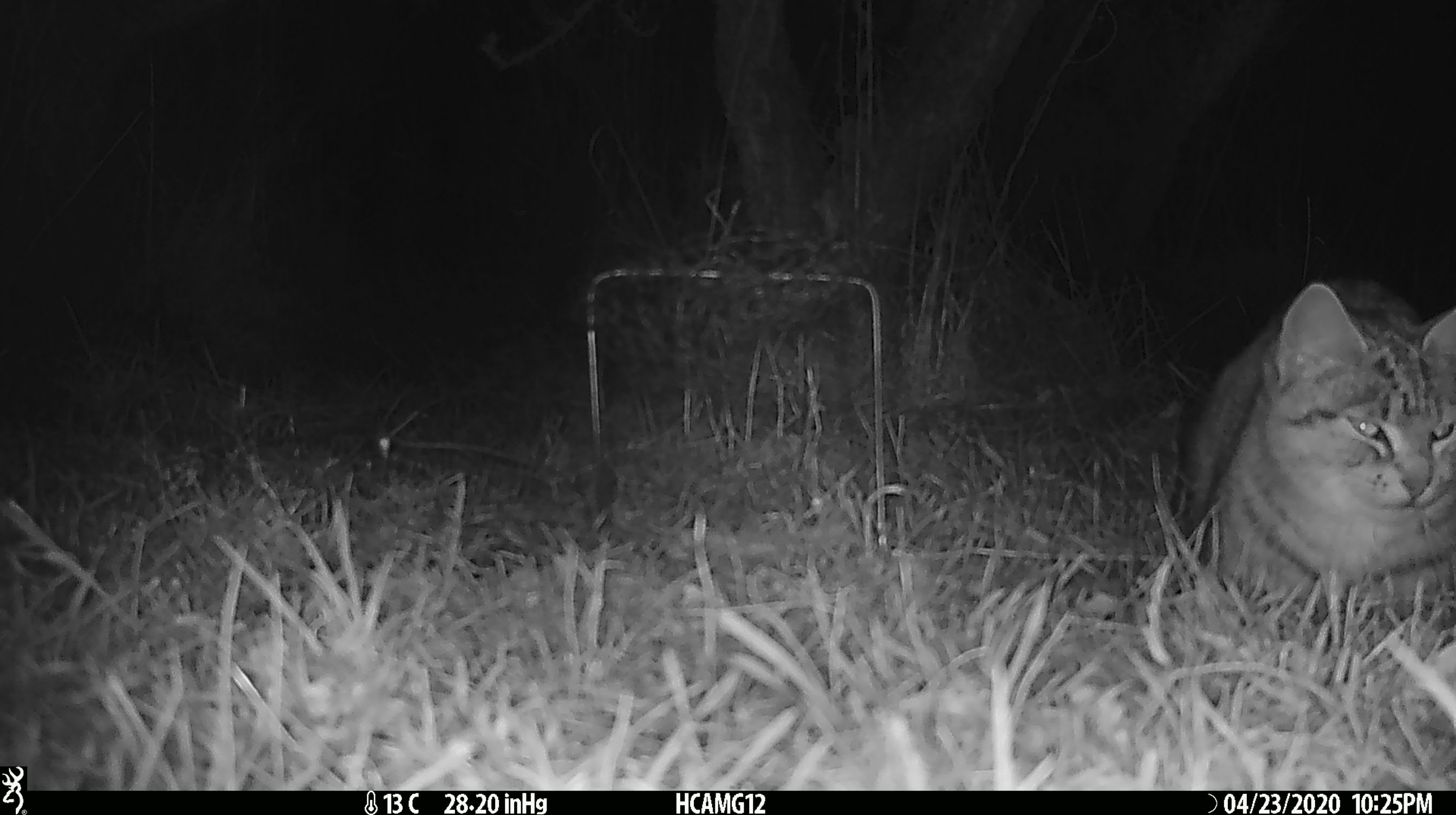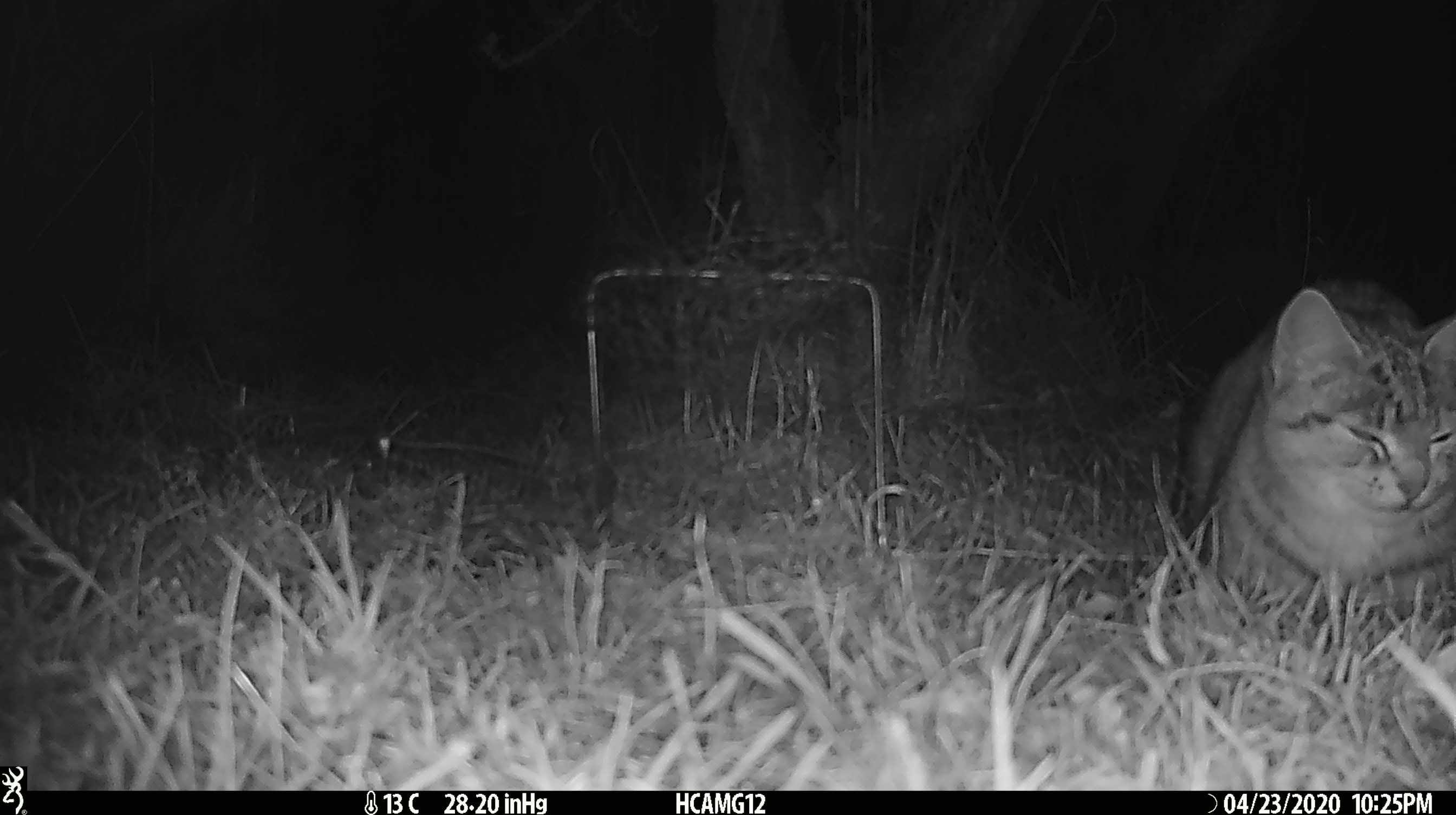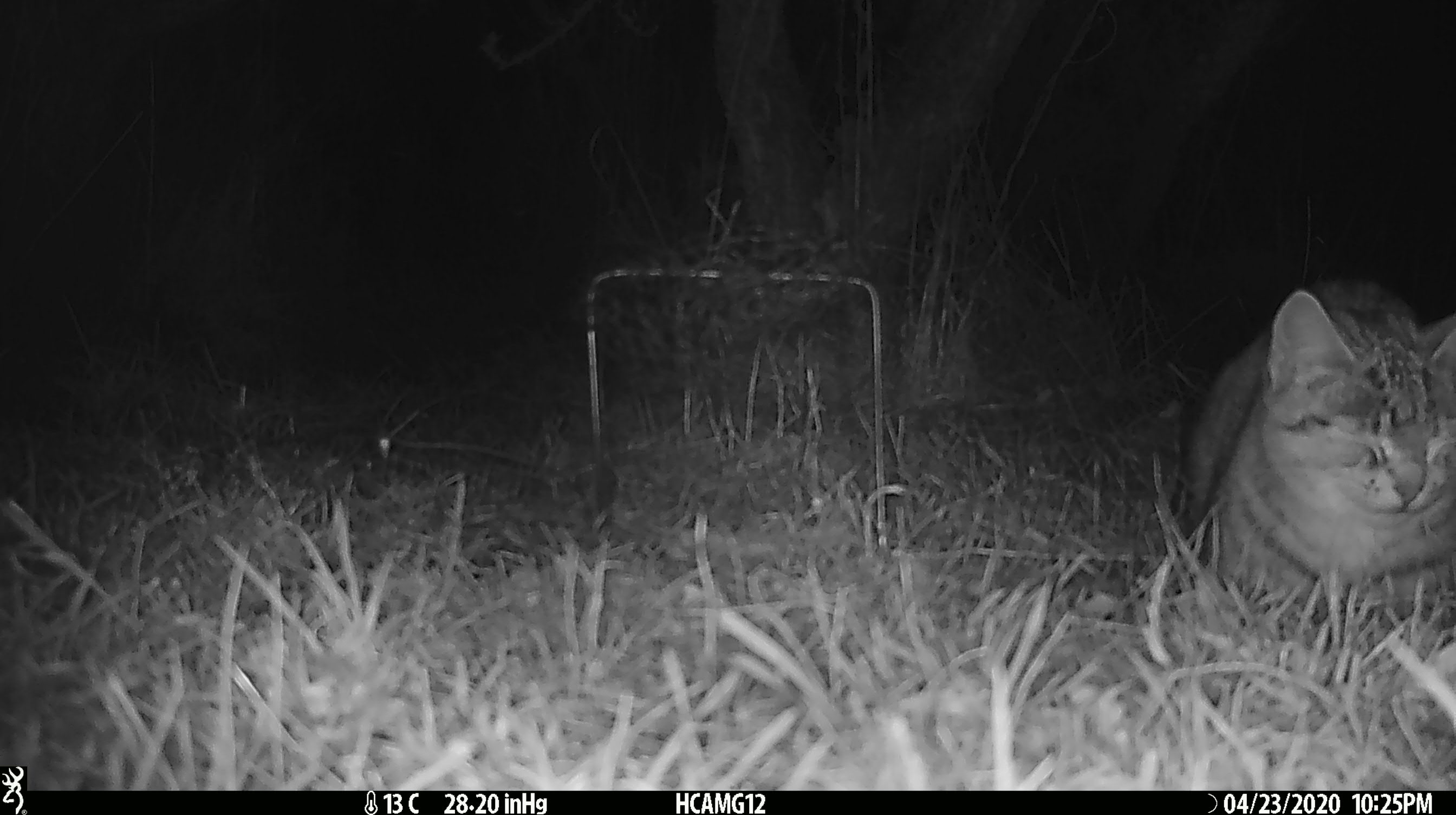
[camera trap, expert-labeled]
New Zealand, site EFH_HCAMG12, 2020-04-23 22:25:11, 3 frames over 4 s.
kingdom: Animalia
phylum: Chordata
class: Mammalia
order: Carnivora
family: Felidae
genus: Felis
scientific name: Felis catus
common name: domestic cat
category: cat